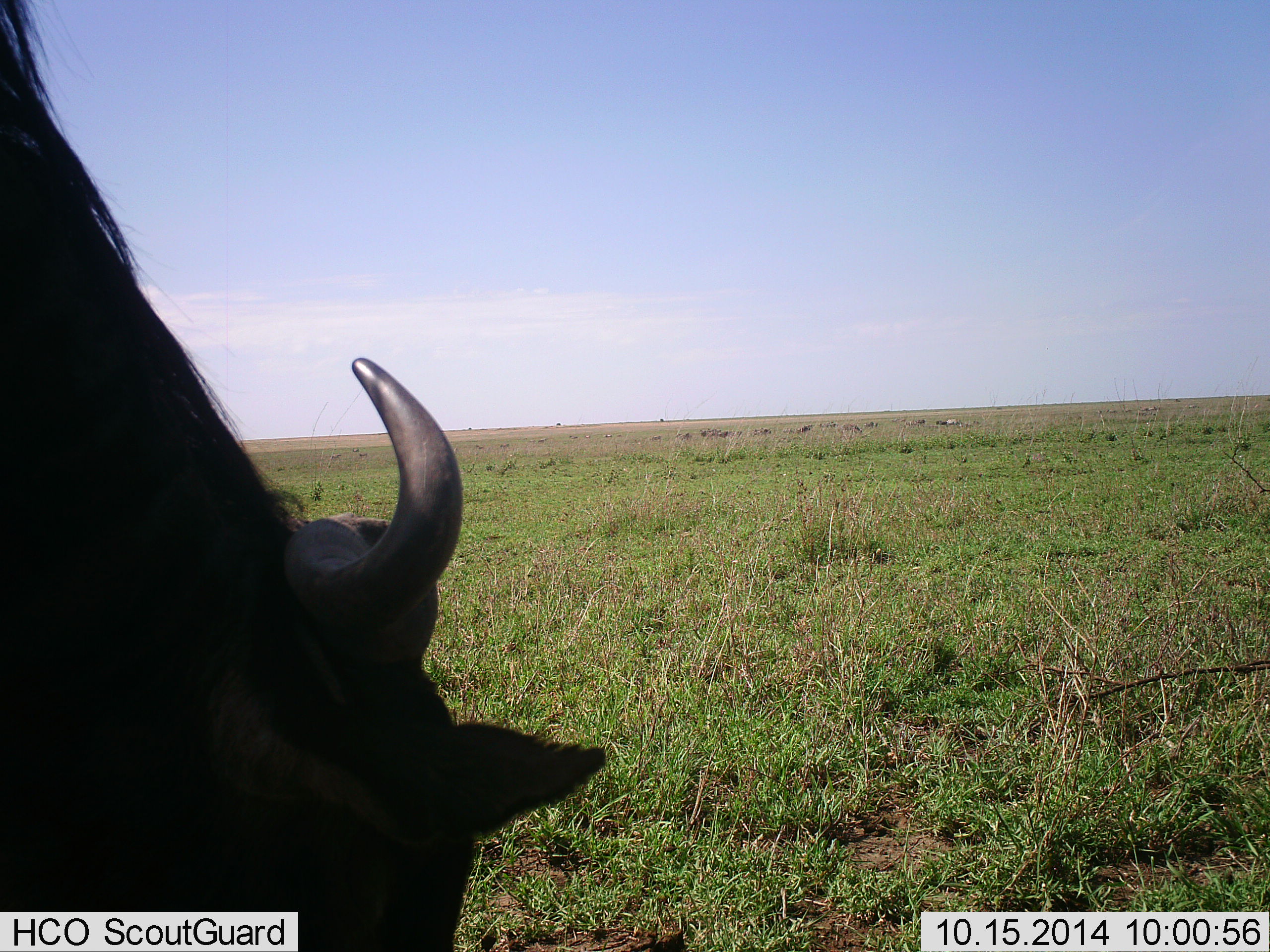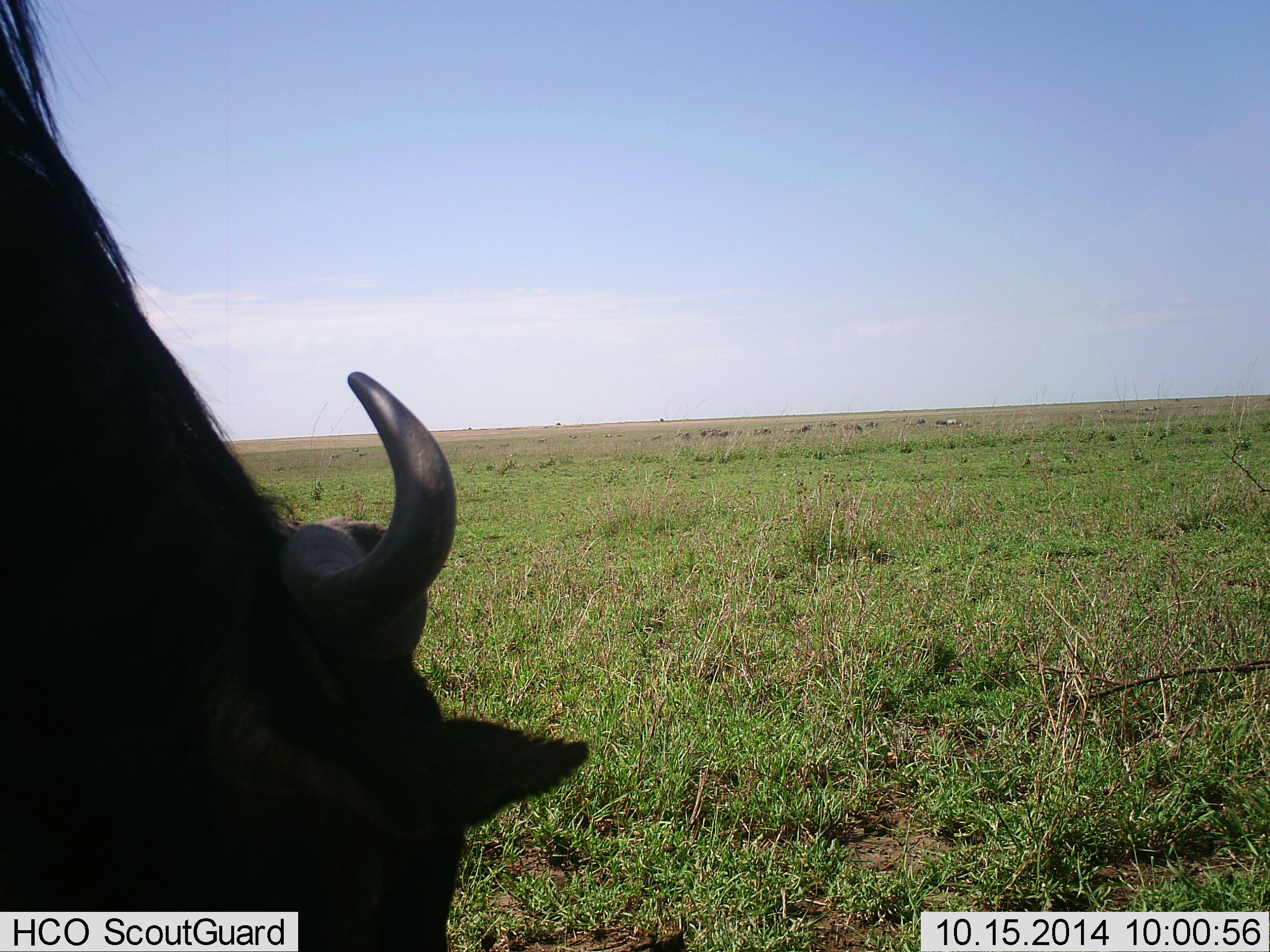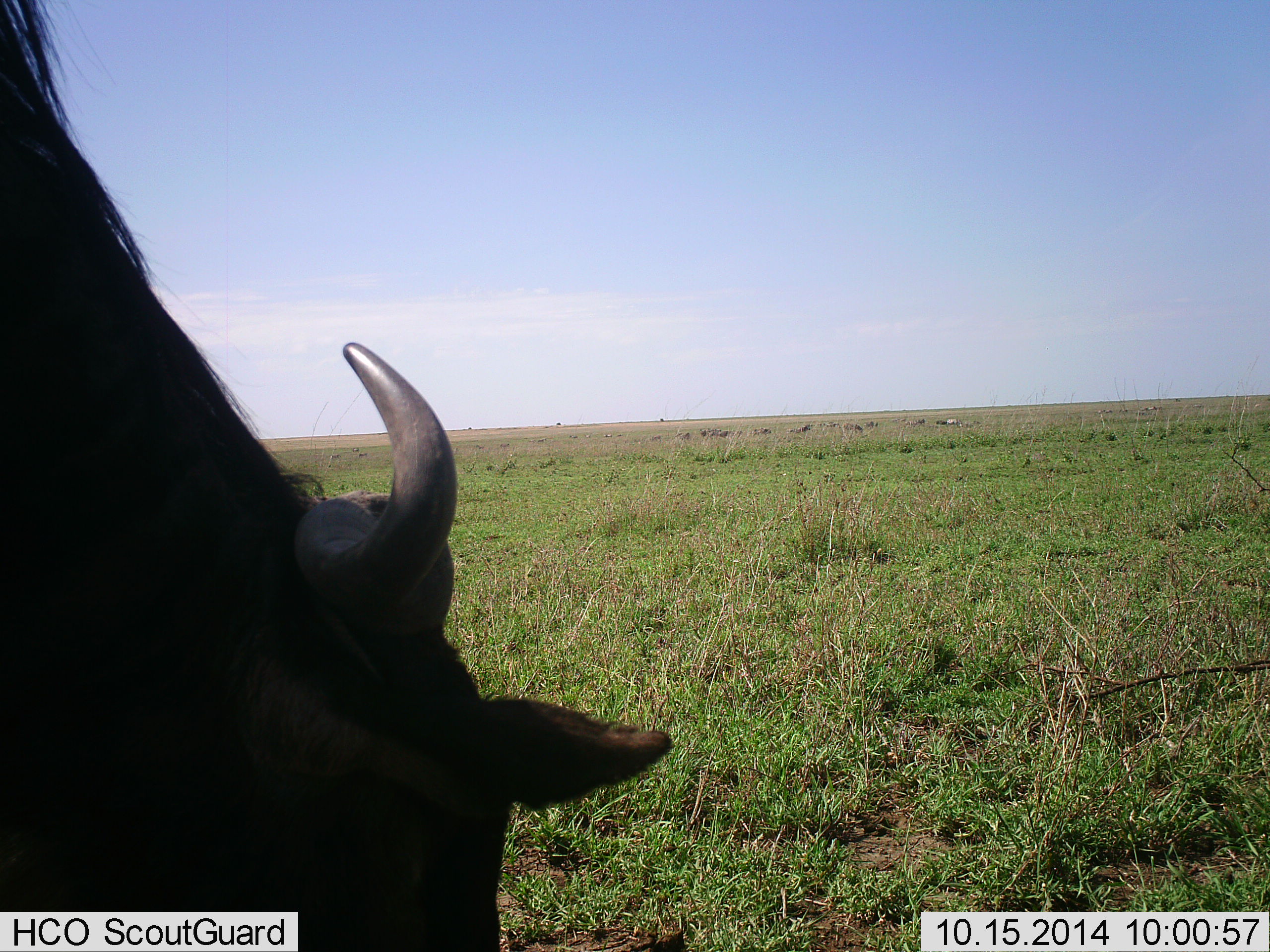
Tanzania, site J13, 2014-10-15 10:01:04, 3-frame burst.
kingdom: Animalia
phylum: Chordata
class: Mammalia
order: Artiodactyla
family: Bovidae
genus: Connochaetes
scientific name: Connochaetes taurinus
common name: blue wildebeest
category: wildebeest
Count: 1.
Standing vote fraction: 20%.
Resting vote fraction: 0%.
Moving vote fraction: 20%.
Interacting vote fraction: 0%.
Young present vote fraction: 0%.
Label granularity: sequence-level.